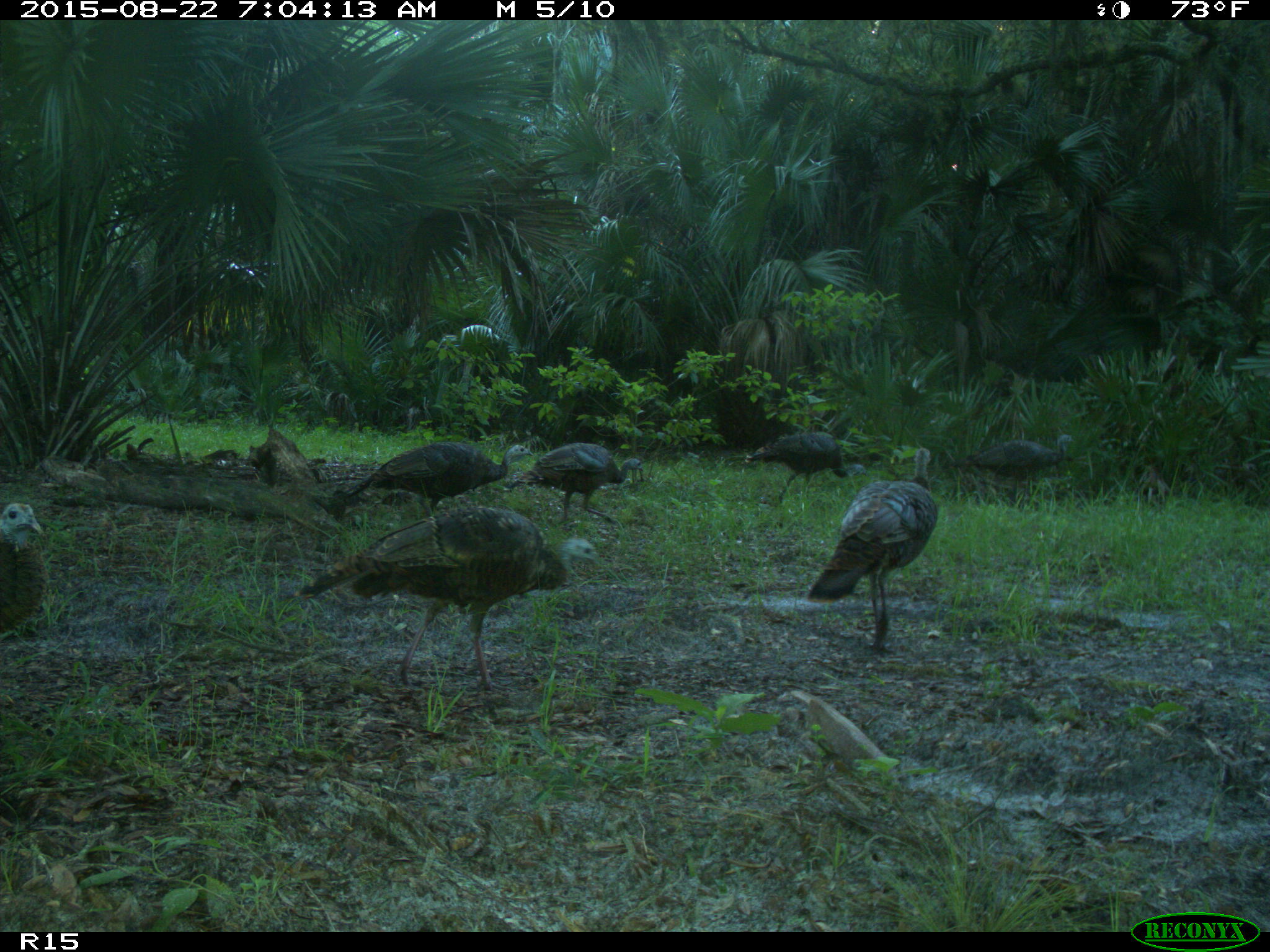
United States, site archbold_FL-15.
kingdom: Animalia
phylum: Chordata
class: Aves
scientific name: Aves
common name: birds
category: unidentified bird